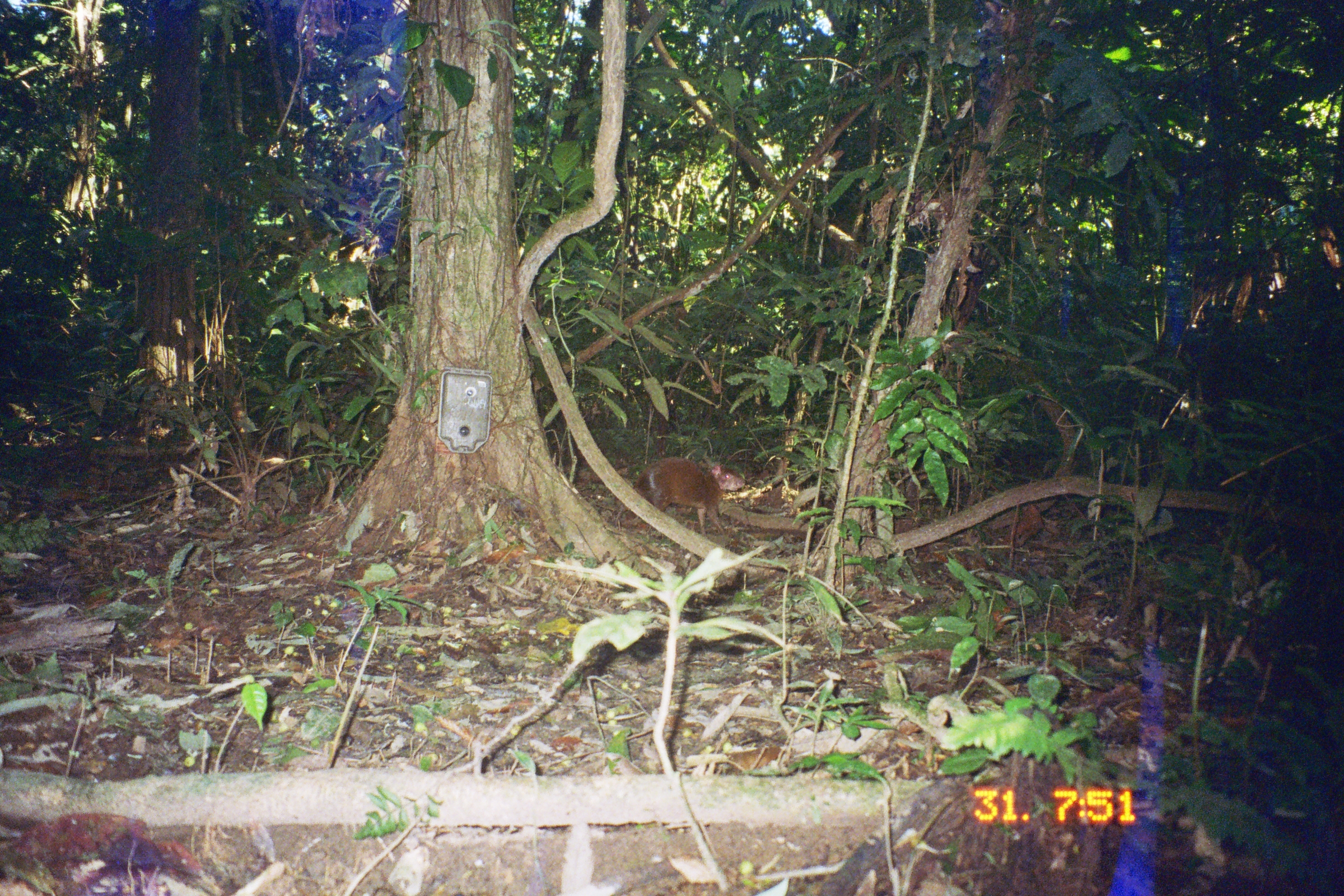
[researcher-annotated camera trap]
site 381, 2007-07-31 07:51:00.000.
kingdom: Animalia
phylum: Chordata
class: Mammalia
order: Rodentia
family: Dasyproctidae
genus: Dasyprocta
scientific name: Dasyprocta punctata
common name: central american agouti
Dasyprocta punctata (central american agouti).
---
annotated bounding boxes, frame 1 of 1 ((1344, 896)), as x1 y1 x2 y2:
dasyprocta punctata: 632 456 747 539